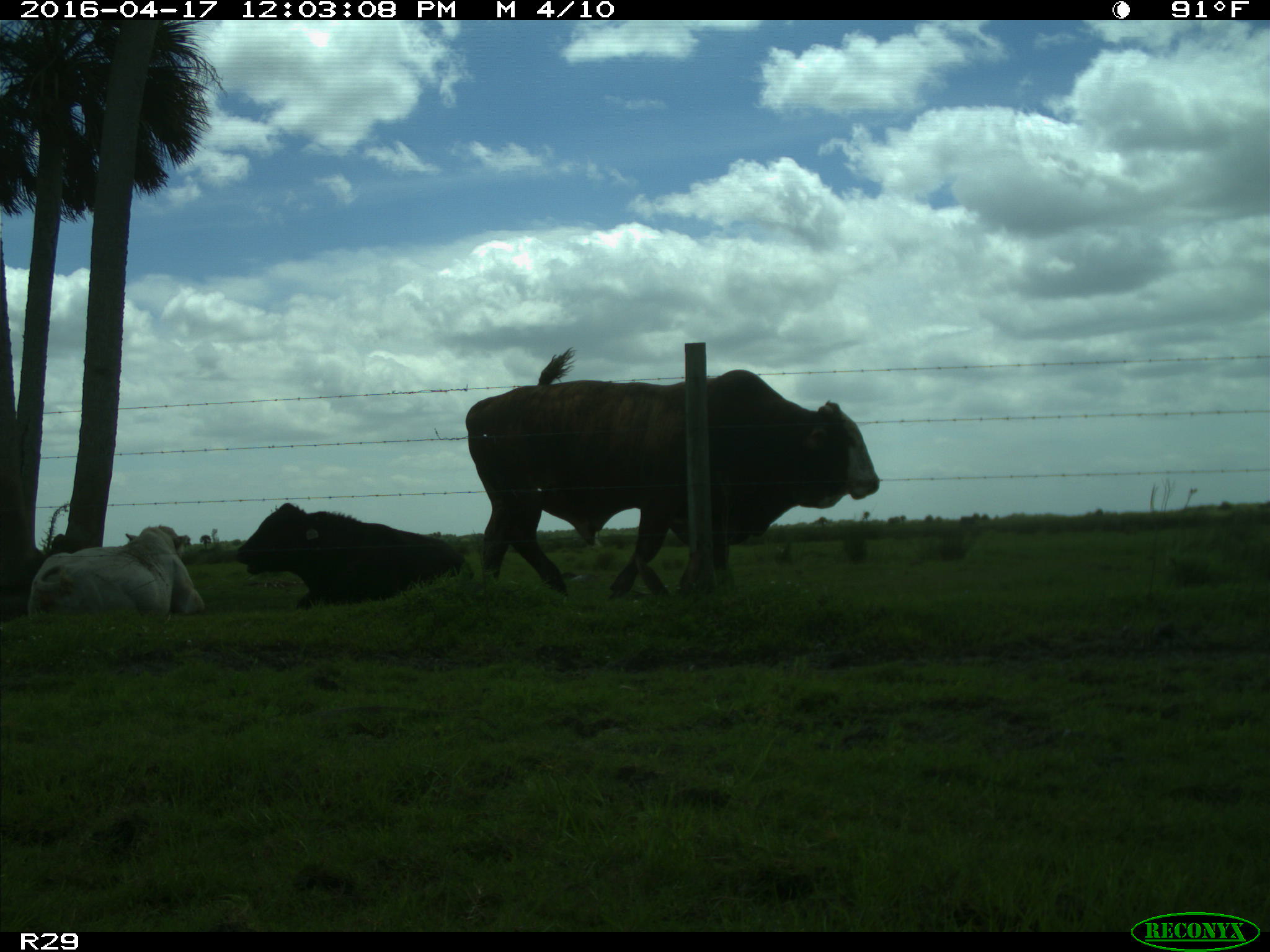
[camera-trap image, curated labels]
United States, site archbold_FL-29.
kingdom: Animalia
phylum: Chordata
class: Mammalia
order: Artiodactyla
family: Bovidae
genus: Bos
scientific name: Bos taurus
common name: domestic cow